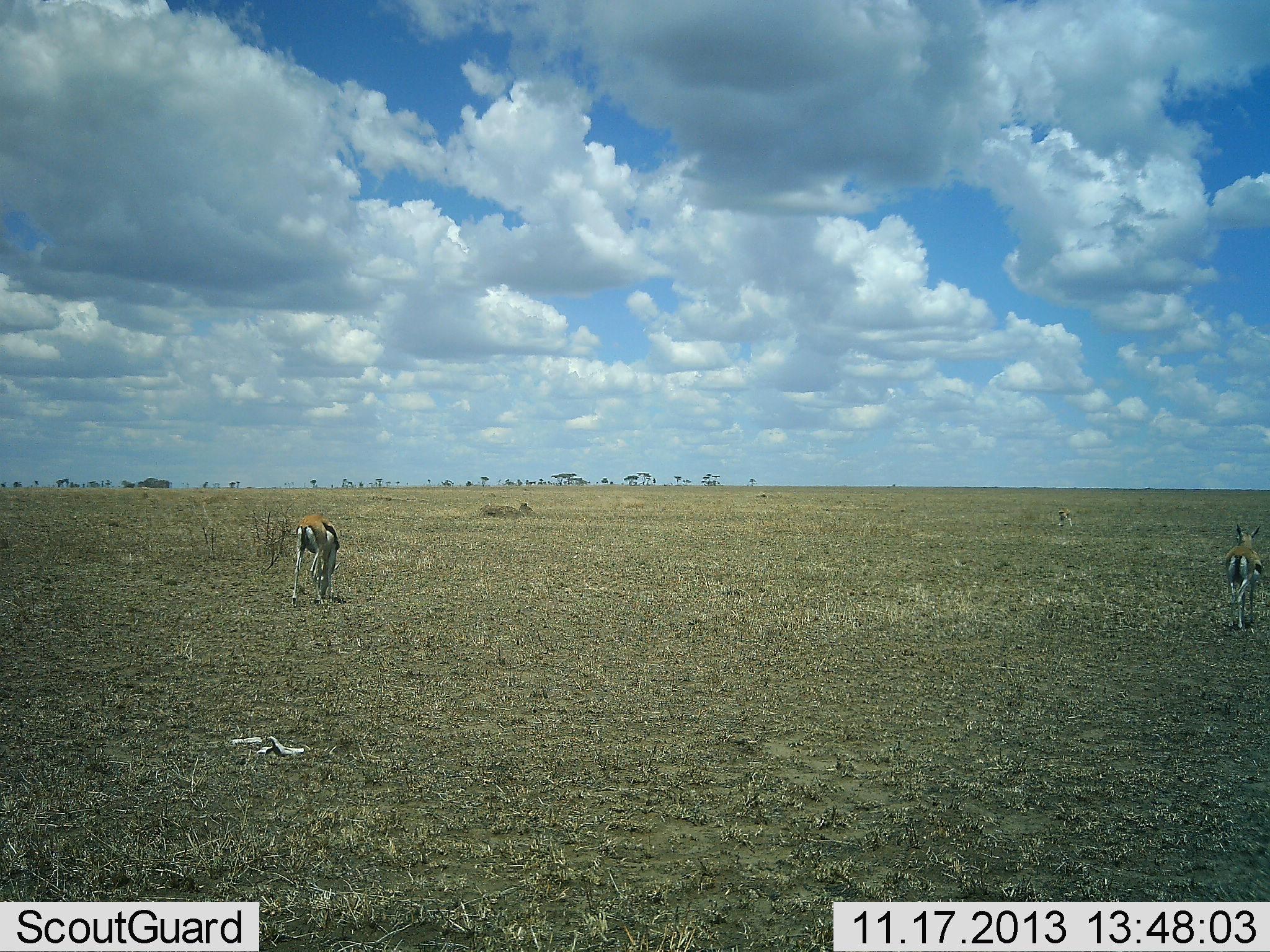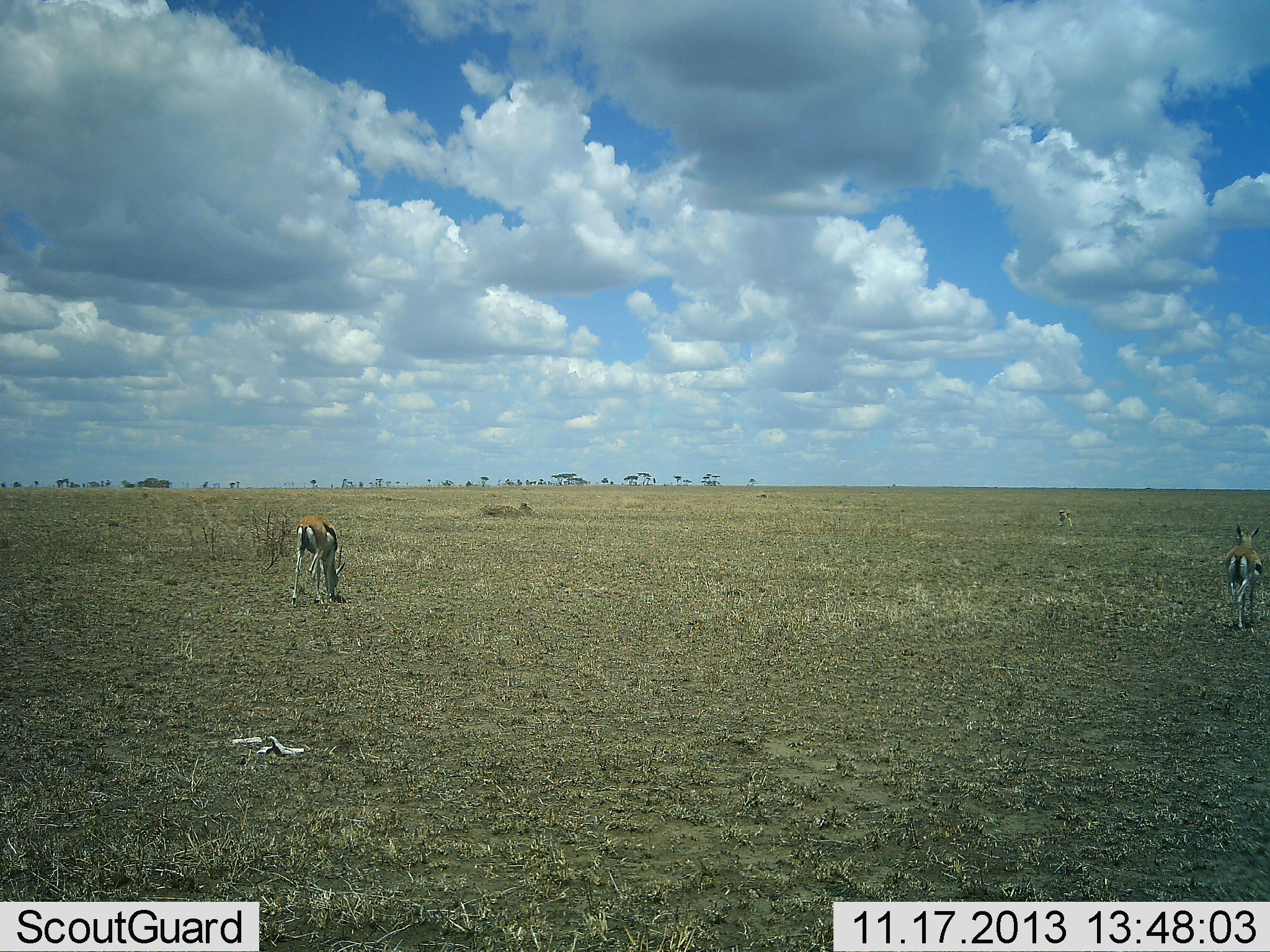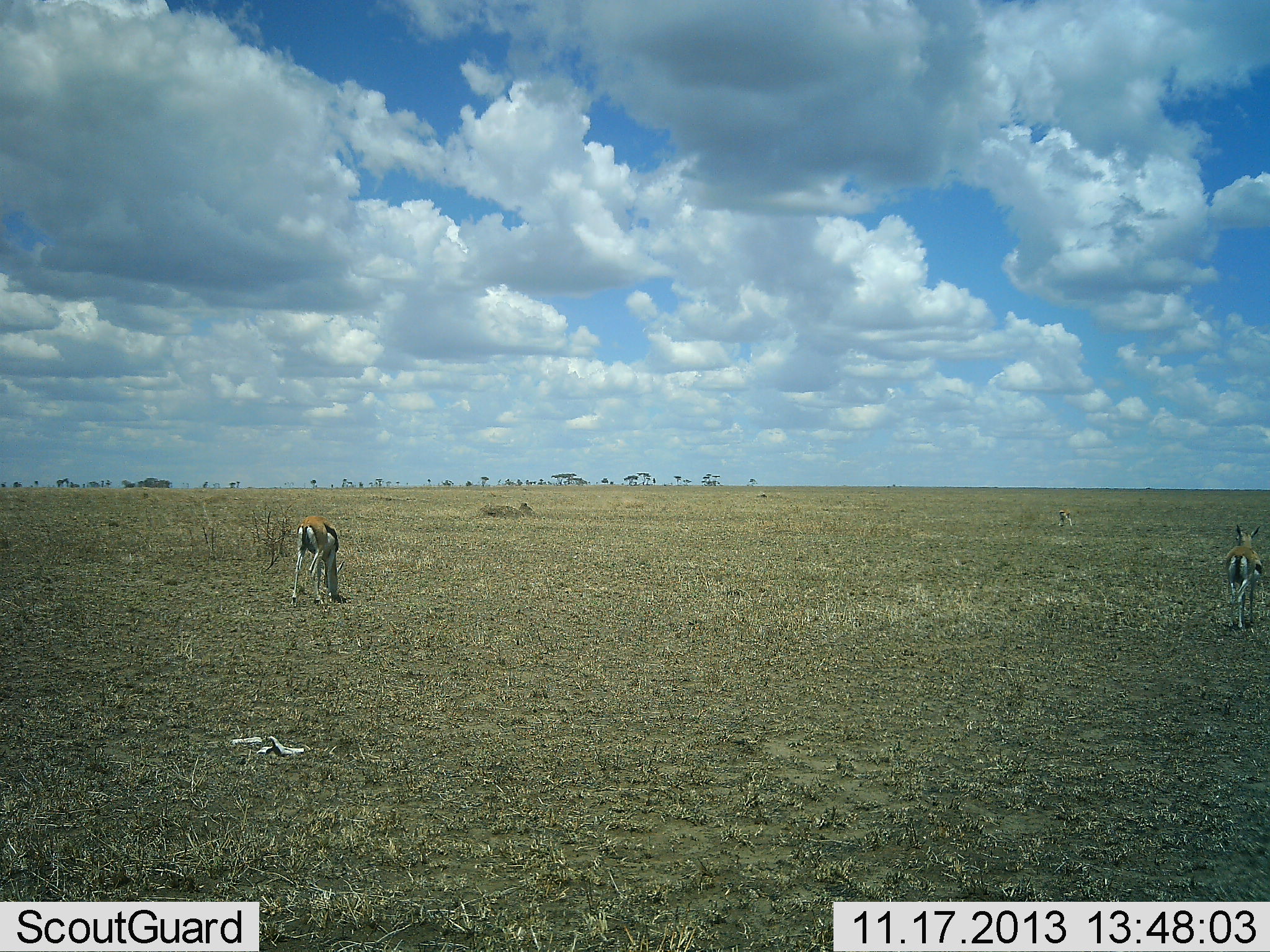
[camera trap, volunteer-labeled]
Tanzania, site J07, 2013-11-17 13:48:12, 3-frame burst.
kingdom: Animalia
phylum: Chordata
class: Mammalia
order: Artiodactyla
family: Bovidae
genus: Eudorcas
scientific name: Eudorcas thomsonii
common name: thomson's gazelle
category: gazellethomsons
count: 2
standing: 60%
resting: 0%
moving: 0%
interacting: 0%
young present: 0%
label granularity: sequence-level